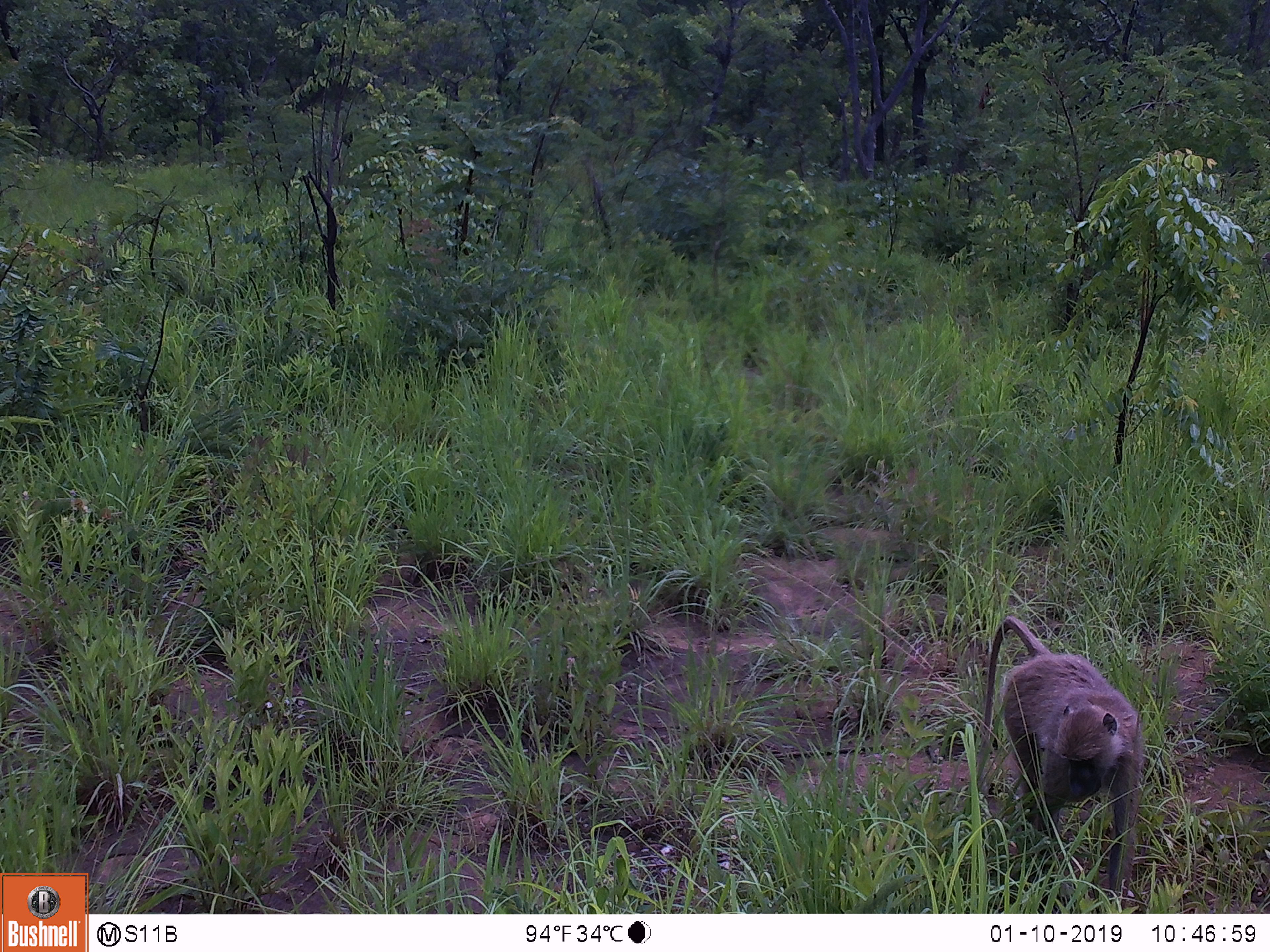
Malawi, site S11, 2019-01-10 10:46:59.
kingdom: Animalia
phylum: Chordata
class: Mammalia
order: Primates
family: Cercopithecidae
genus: Papio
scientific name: Papio cynocephalus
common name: yellow baboon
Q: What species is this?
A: Yellow baboon (Papio cynocephalus).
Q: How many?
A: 1.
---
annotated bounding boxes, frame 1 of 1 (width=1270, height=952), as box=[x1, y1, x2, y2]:
yellow baboon: box=[953, 608, 1150, 907]